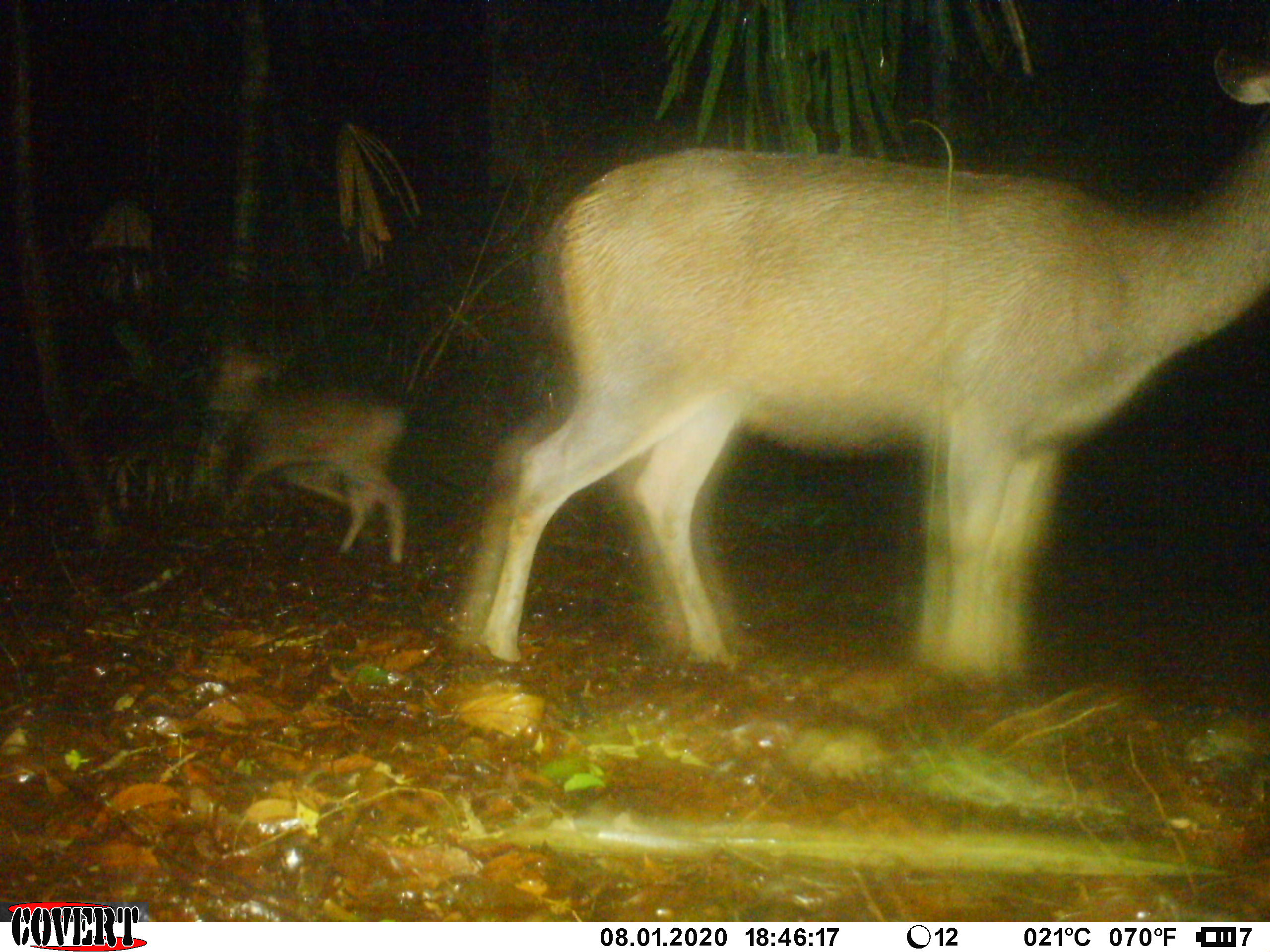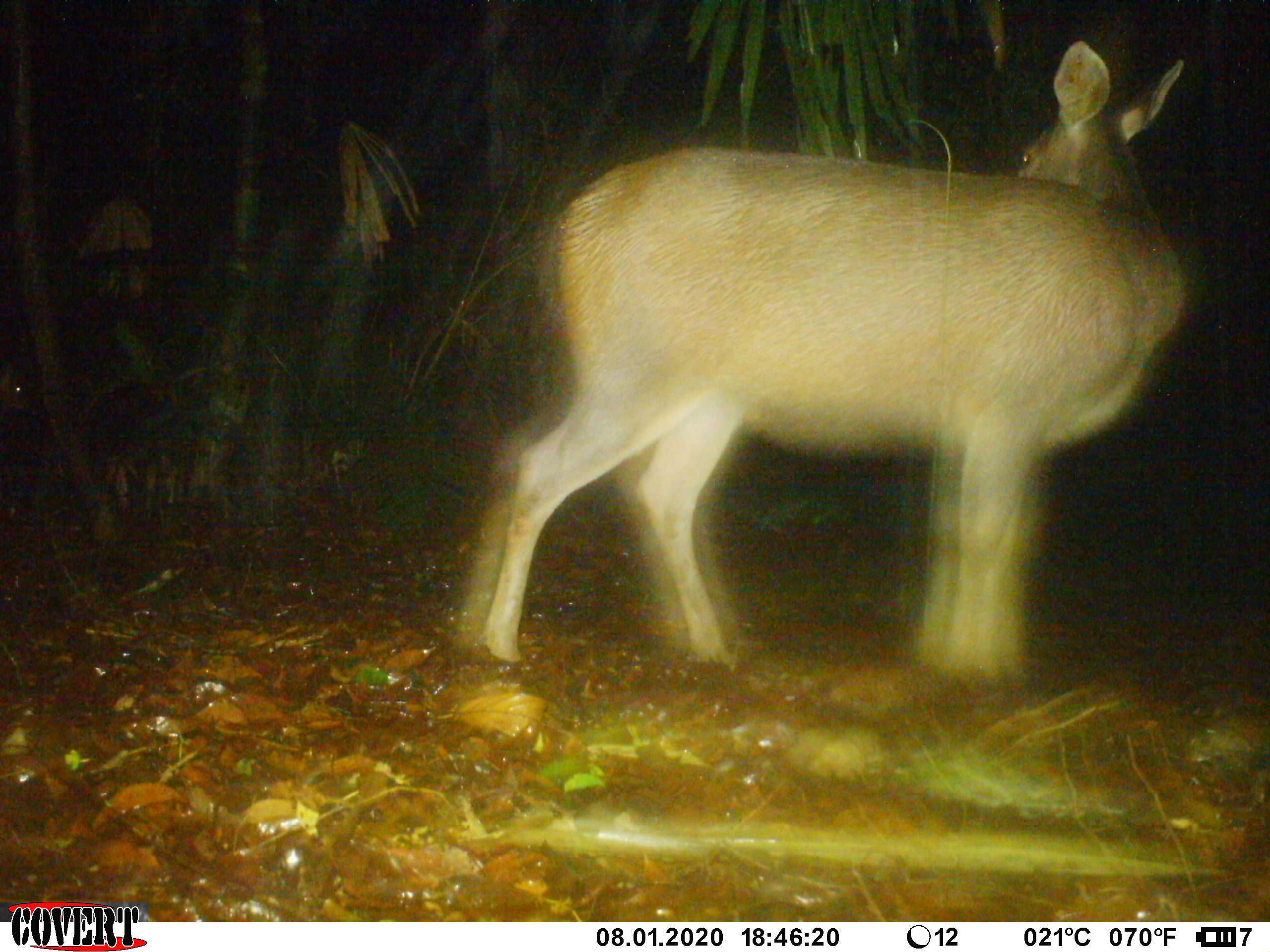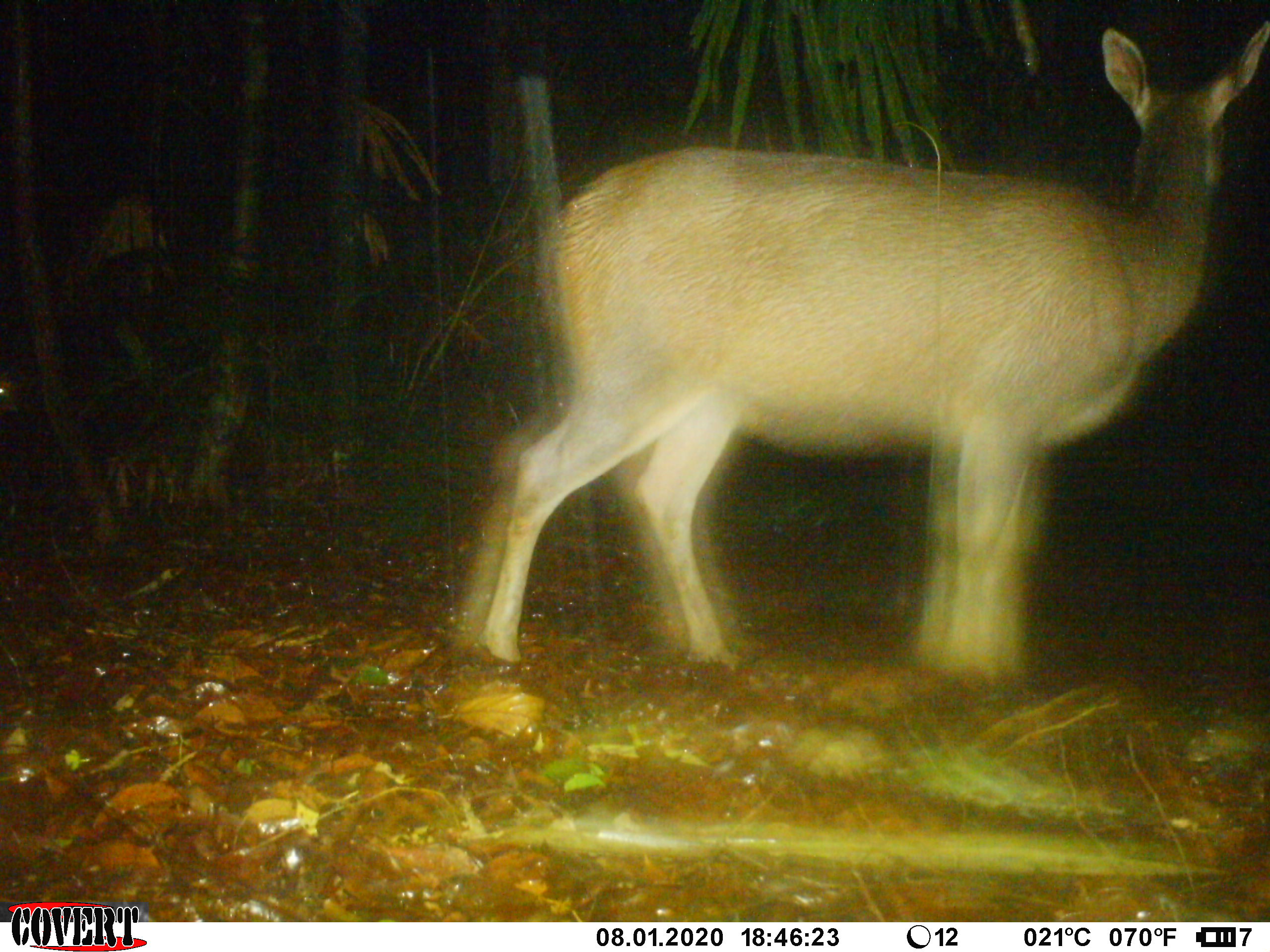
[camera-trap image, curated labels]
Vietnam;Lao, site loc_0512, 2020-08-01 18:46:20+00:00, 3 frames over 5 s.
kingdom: Animalia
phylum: Chordata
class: Mammalia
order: Artiodactyla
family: Cervidae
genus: Rusa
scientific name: Rusa unicolor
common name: sambar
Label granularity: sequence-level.